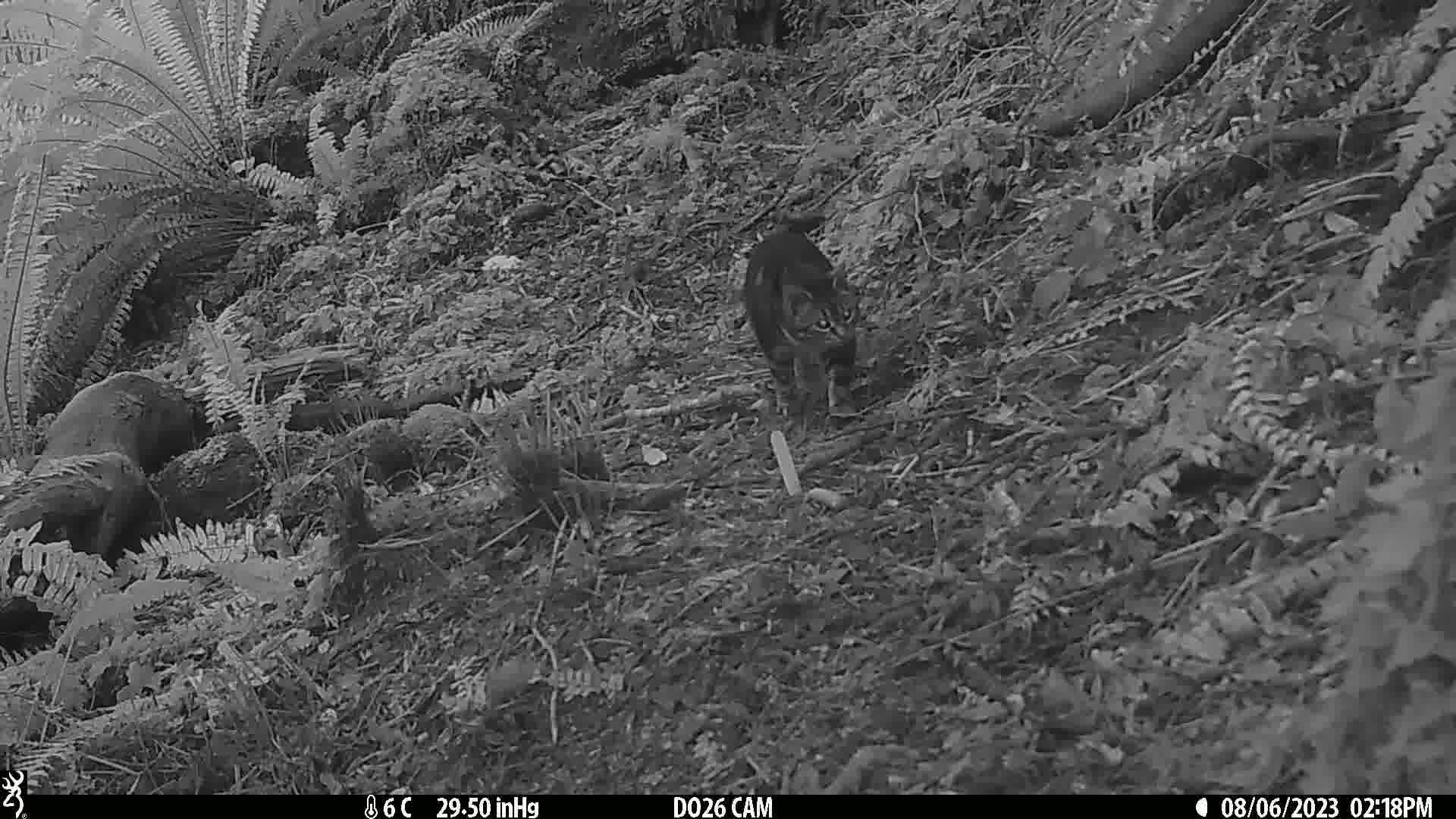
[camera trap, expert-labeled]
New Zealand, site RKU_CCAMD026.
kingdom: Animalia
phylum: Chordata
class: Mammalia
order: Carnivora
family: Felidae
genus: Felis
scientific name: Felis catus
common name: domestic cat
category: cat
Cat (domestic cat) (Felis catus).